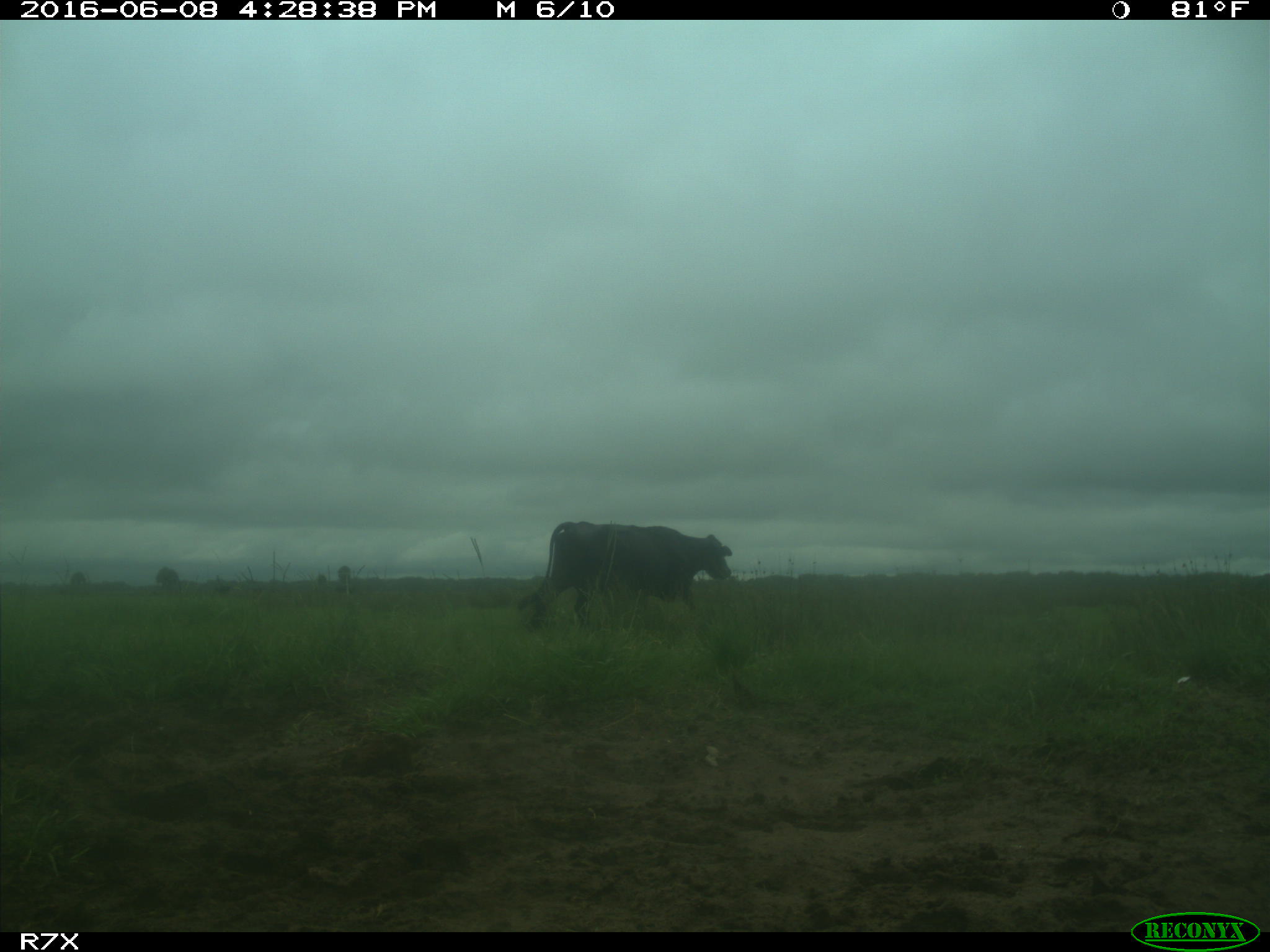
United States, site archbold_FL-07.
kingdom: Animalia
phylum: Chordata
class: Mammalia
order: Artiodactyla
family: Bovidae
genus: Bos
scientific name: Bos taurus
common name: domestic cow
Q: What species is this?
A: Bos taurus (domestic cow).